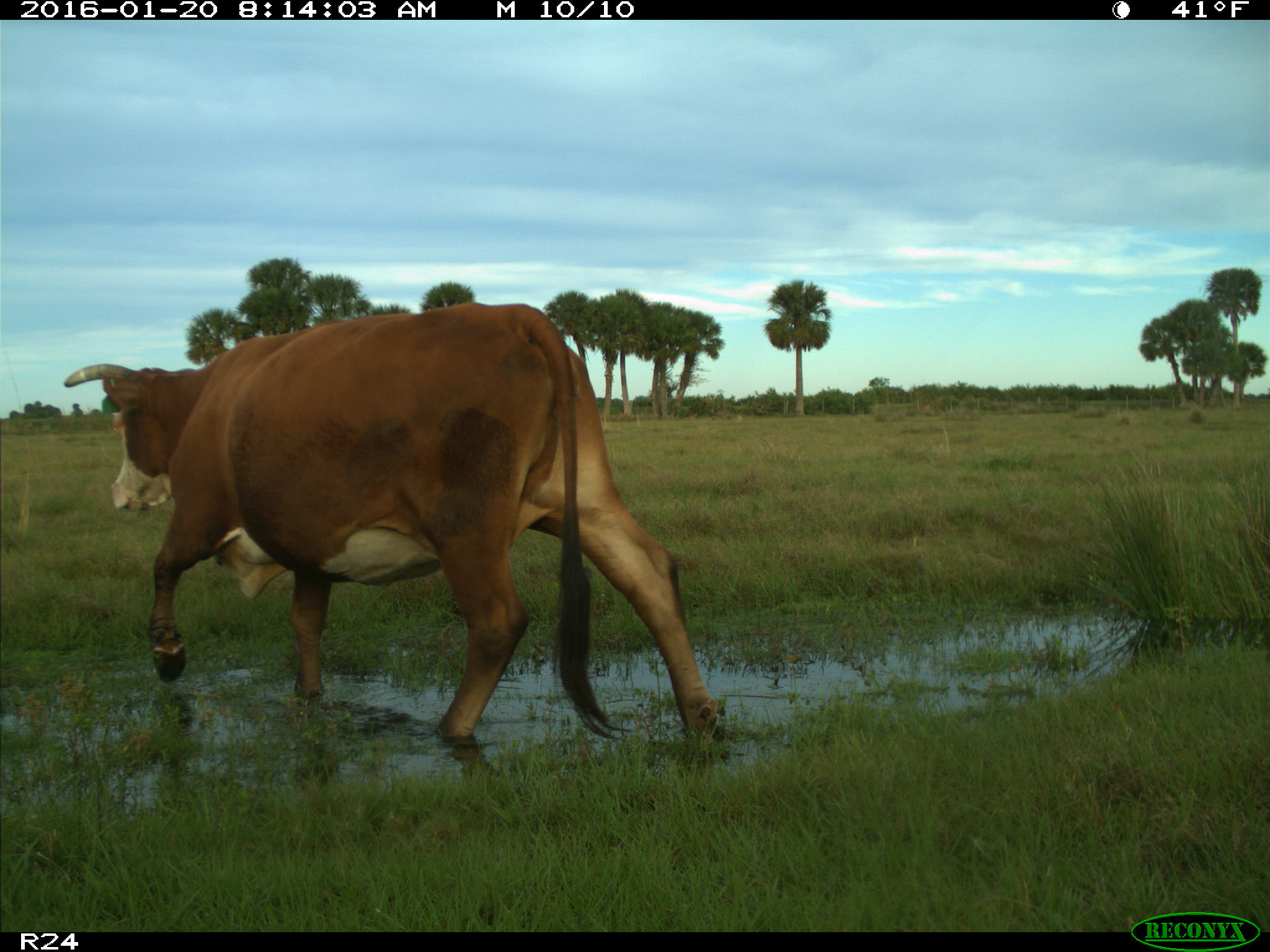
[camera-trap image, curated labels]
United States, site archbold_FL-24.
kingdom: Animalia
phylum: Chordata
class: Mammalia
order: Artiodactyla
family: Bovidae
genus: Bos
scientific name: Bos taurus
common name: domestic cow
Bos taurus (domestic cow).